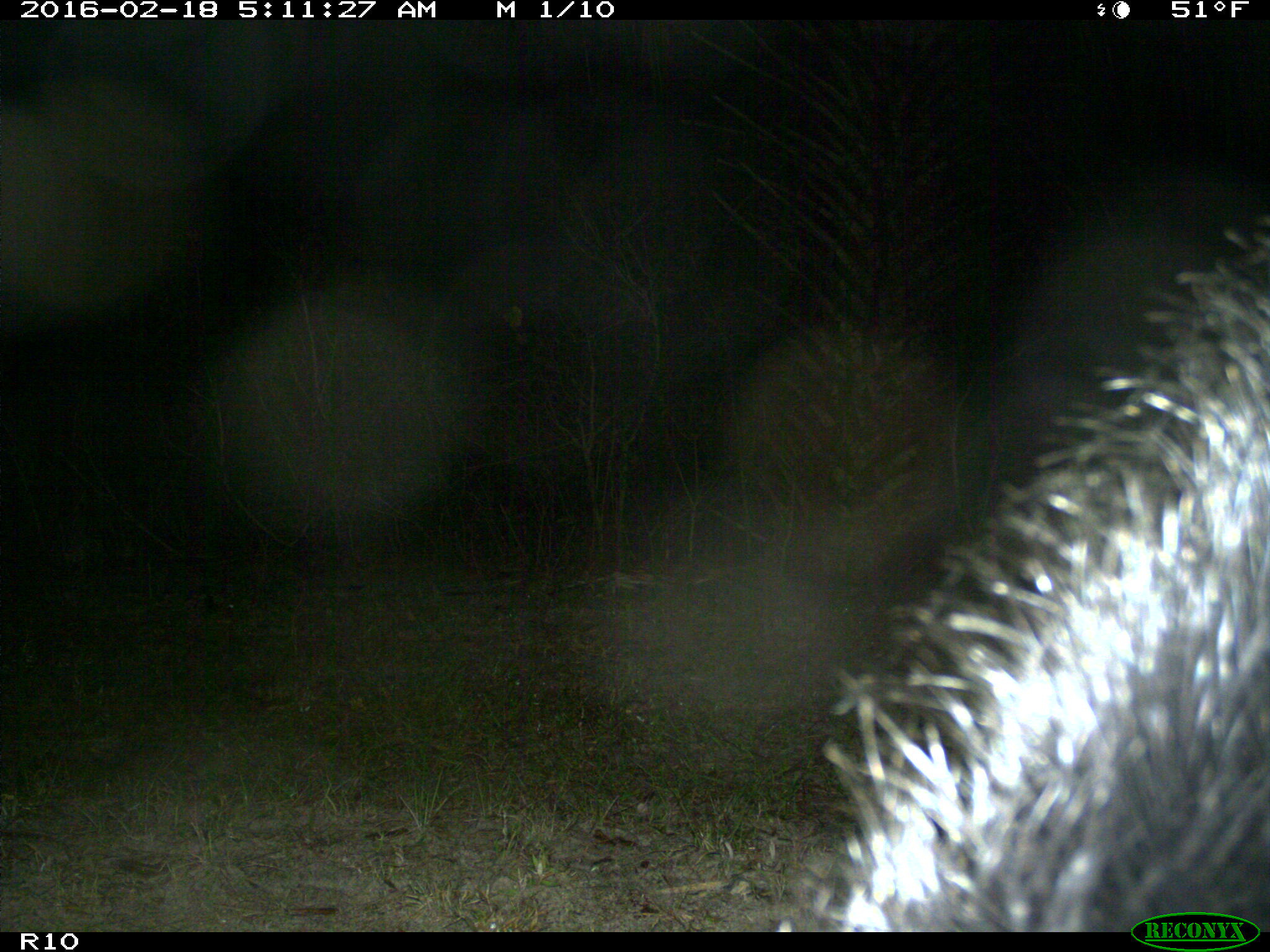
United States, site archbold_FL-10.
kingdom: Animalia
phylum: Chordata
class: Mammalia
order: Artiodactyla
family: Suidae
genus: Sus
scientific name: Sus scrofa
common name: wild boar